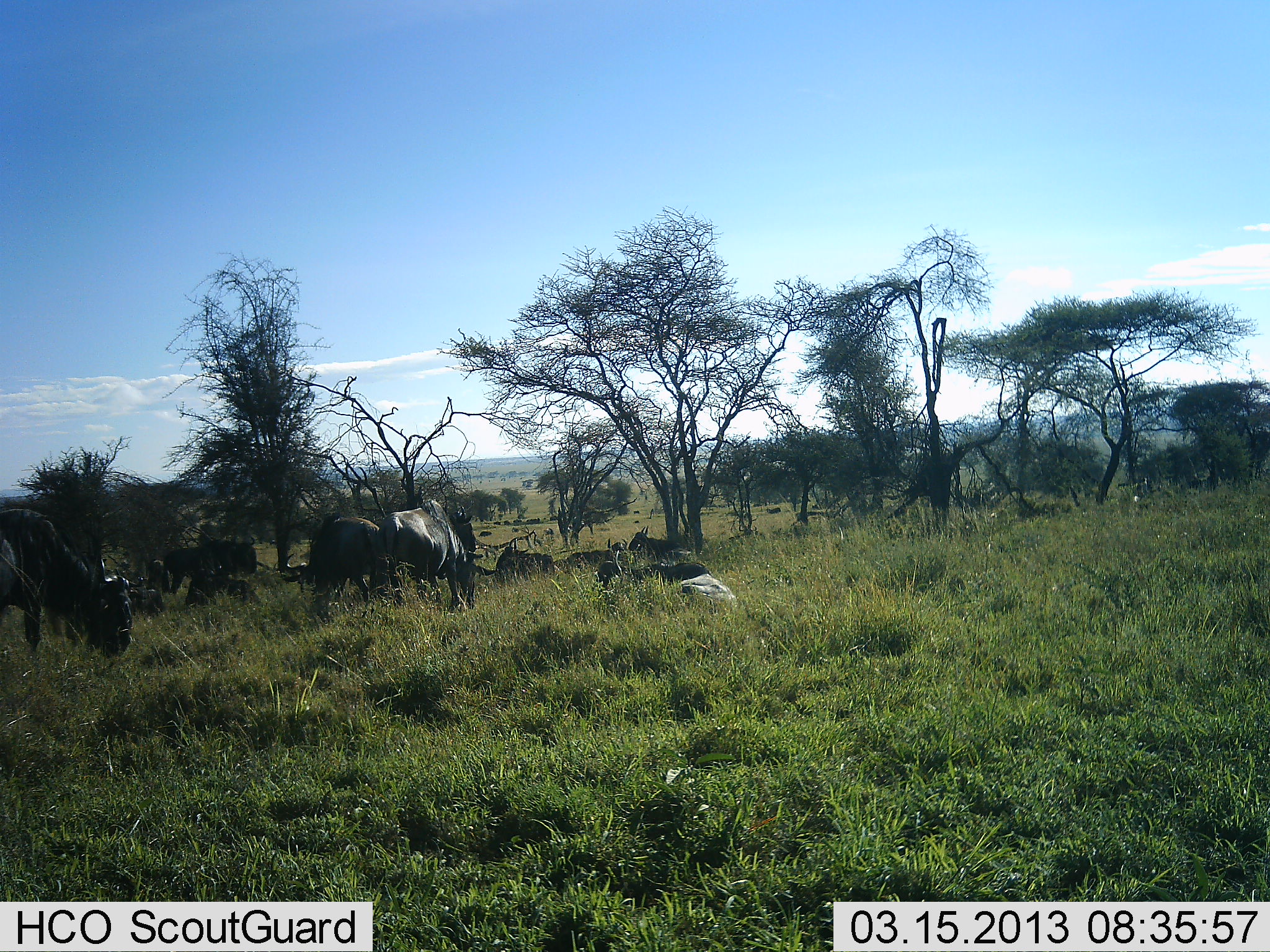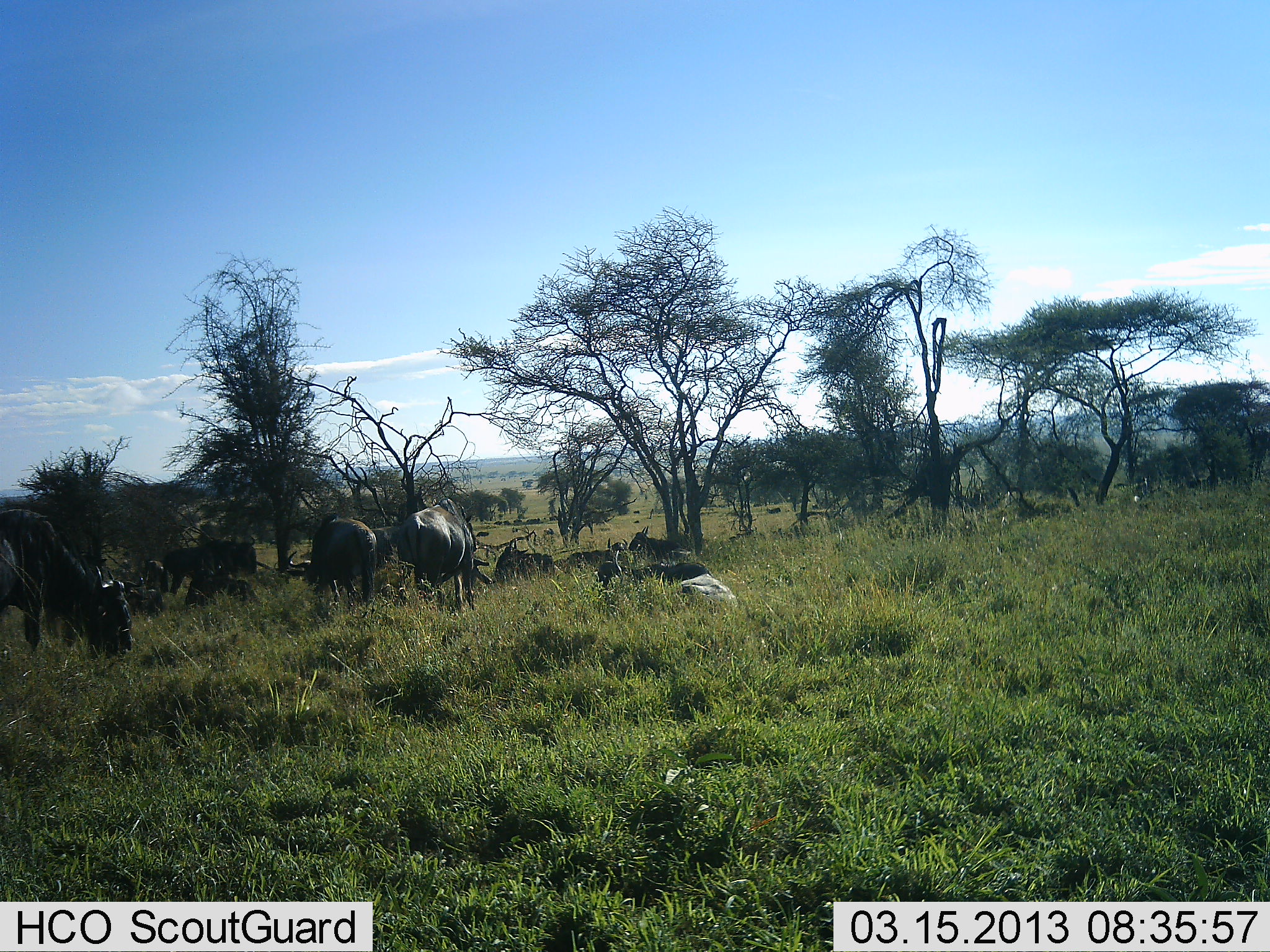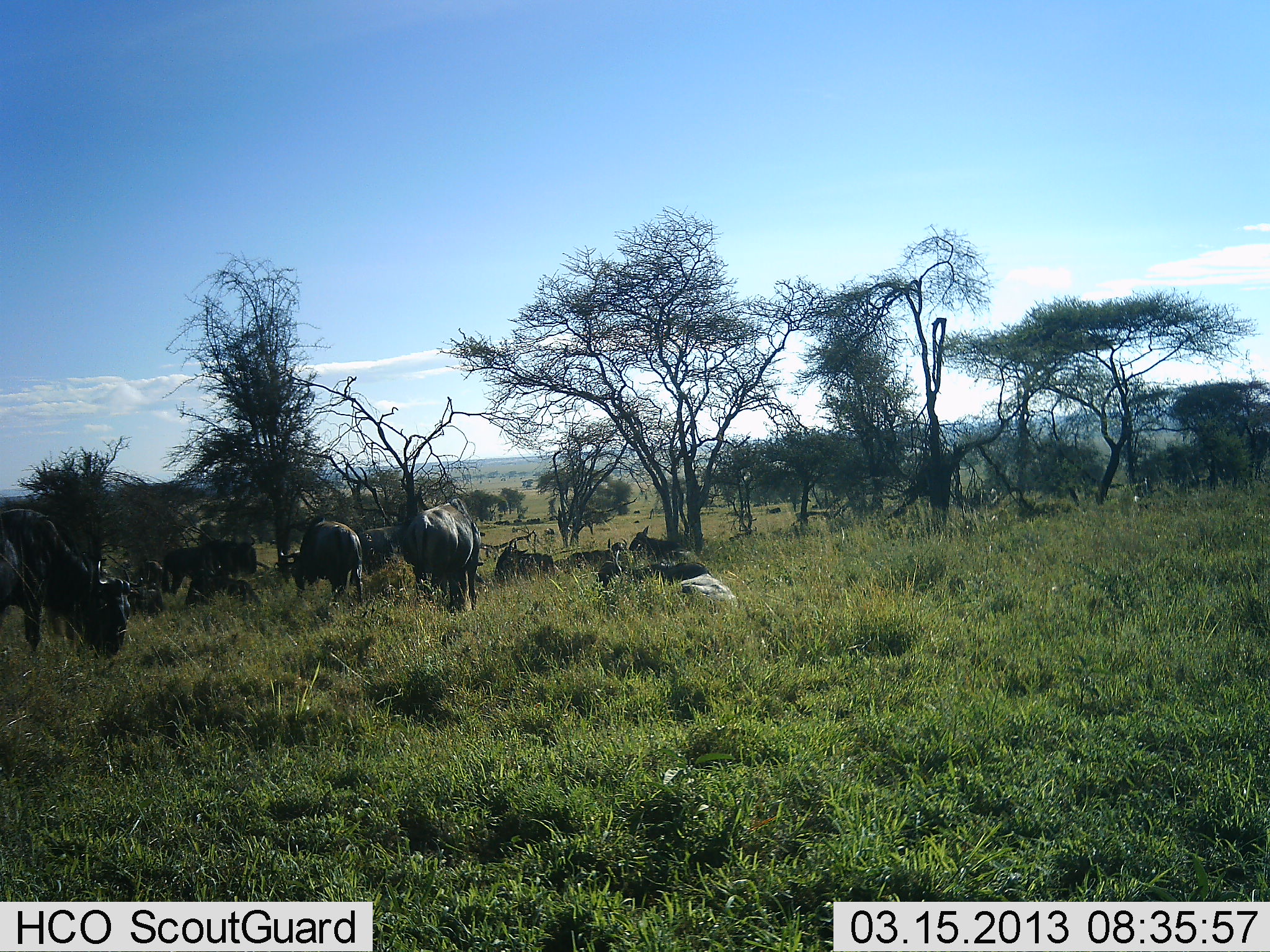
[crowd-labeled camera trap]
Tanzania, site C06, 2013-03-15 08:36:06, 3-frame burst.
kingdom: Animalia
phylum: Chordata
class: Mammalia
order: Artiodactyla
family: Bovidae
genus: Connochaetes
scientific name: Connochaetes taurinus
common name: blue wildebeest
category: wildebeest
Wildebeest (blue wildebeest) (Connochaetes taurinus), count 9. Behavior (volunteer vote fractions): standing 38%, resting 81%, moving 14%, interacting 10%. Young present (vote fraction): 0%. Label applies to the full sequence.